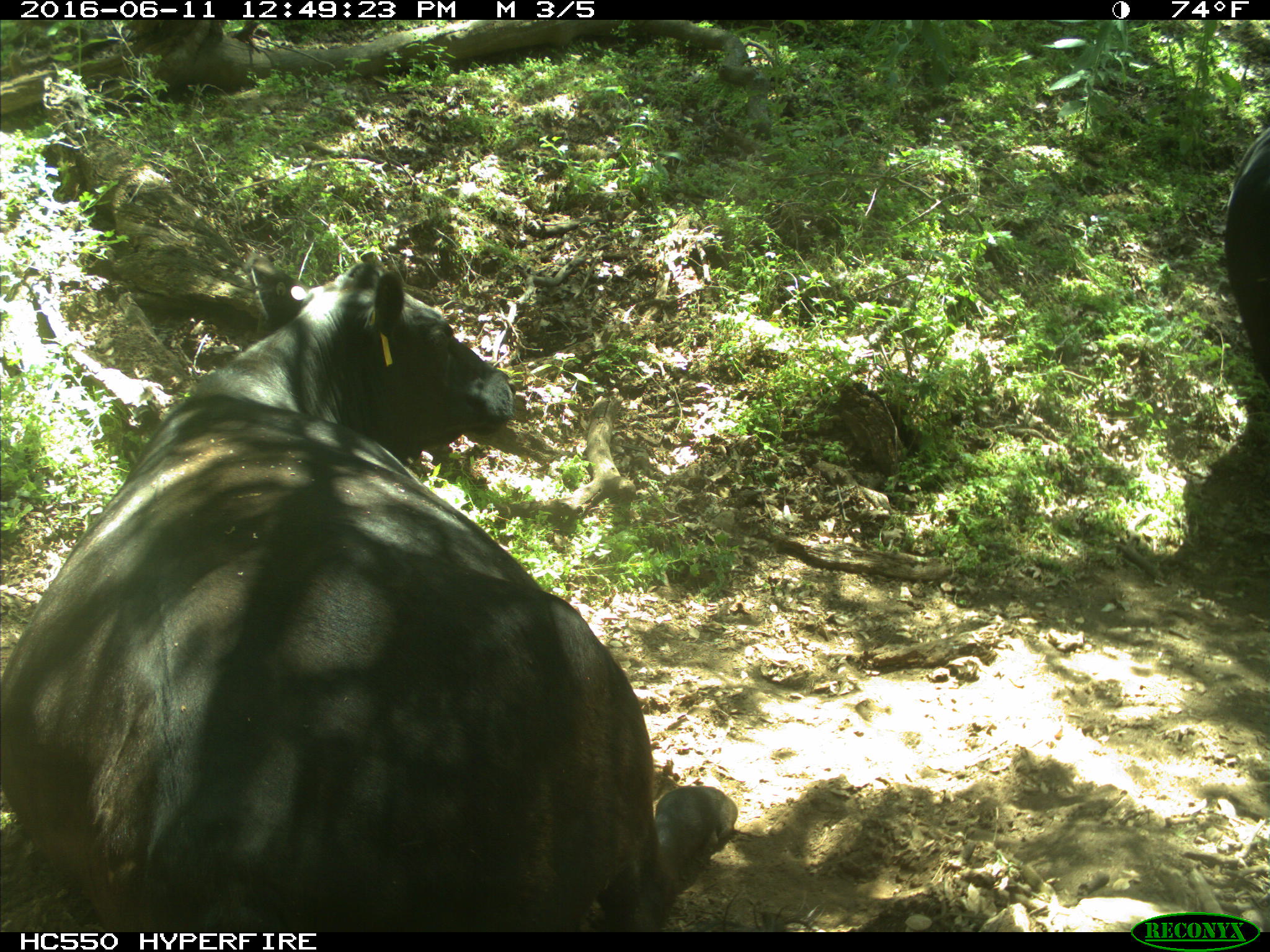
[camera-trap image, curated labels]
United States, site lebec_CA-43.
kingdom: Animalia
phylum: Chordata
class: Mammalia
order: Artiodactyla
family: Bovidae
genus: Bos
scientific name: Bos taurus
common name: domestic cow